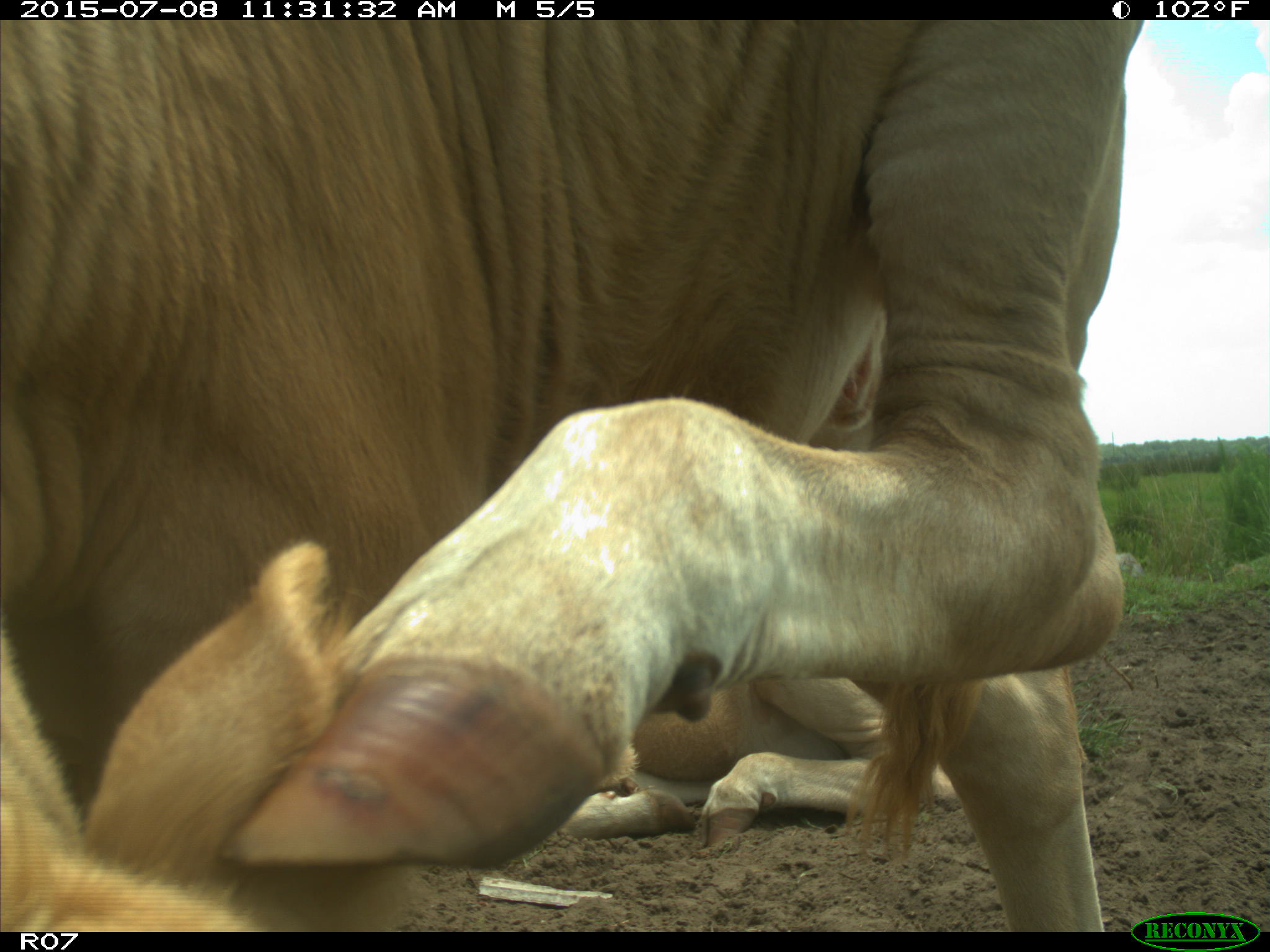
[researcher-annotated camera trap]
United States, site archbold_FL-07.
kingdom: Animalia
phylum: Chordata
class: Mammalia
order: Artiodactyla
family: Bovidae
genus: Bos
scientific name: Bos taurus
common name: domestic cow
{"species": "Bos taurus (domestic cow)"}